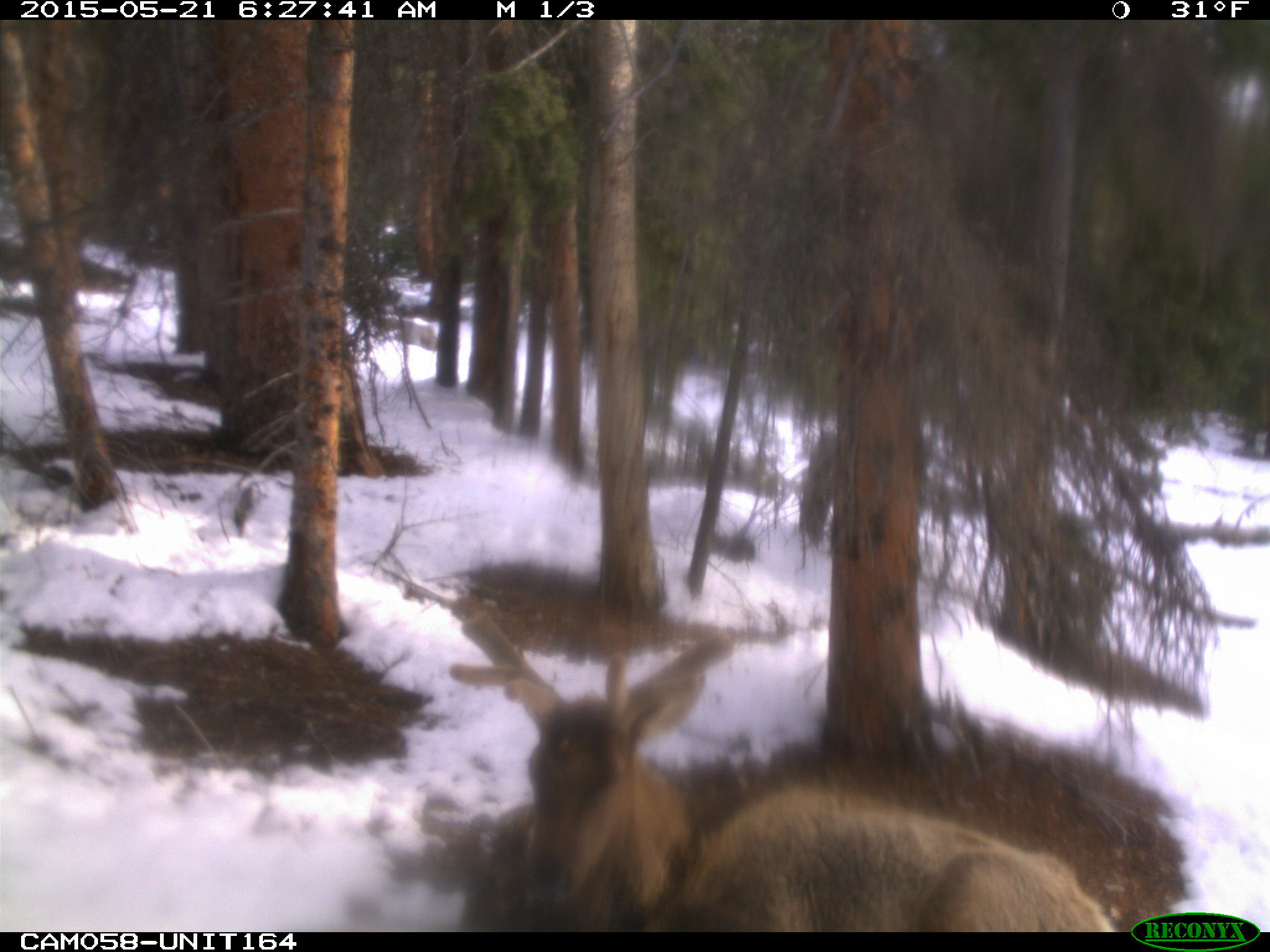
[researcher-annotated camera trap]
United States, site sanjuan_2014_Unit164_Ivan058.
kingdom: Animalia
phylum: Chordata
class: Mammalia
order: Artiodactyla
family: Cervidae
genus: Cervus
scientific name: Cervus elaphus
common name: red deer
Cervus elaphus (red deer).